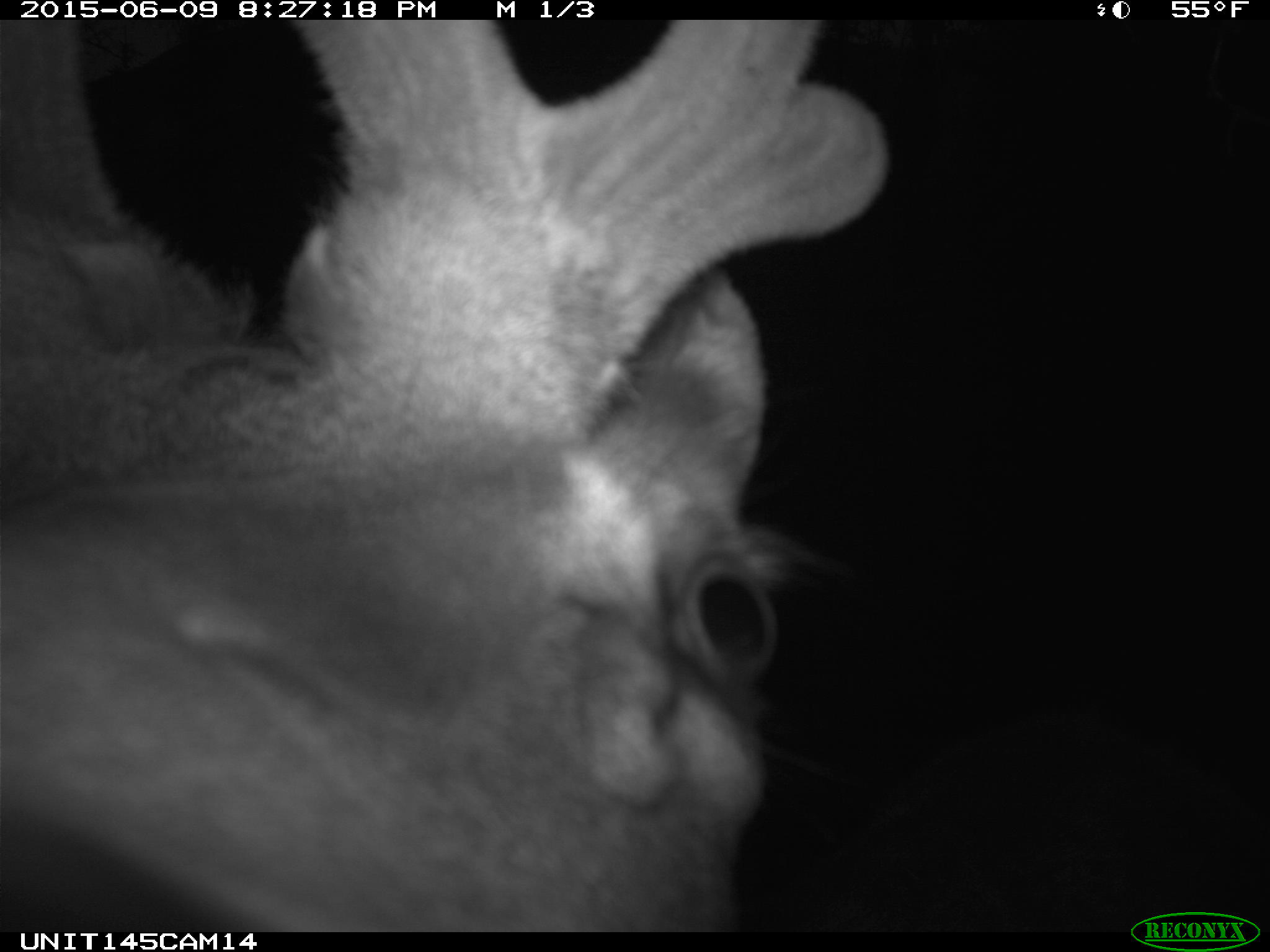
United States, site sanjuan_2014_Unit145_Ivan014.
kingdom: Animalia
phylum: Chordata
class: Mammalia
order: Artiodactyla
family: Cervidae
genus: Cervus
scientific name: Cervus elaphus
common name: red deer